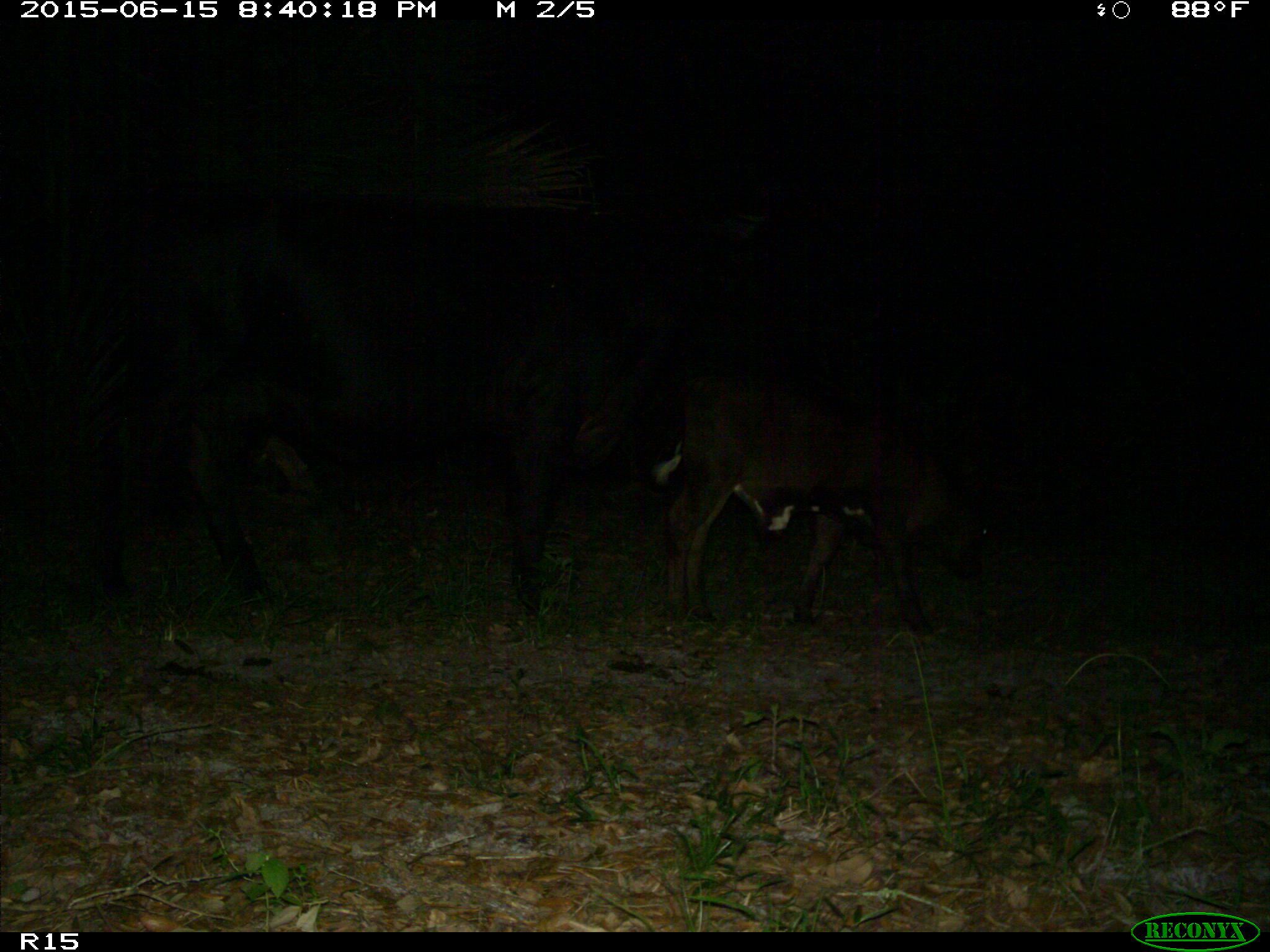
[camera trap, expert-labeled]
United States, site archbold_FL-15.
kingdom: Animalia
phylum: Chordata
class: Mammalia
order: Artiodactyla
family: Bovidae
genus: Bos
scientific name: Bos taurus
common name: domestic cow